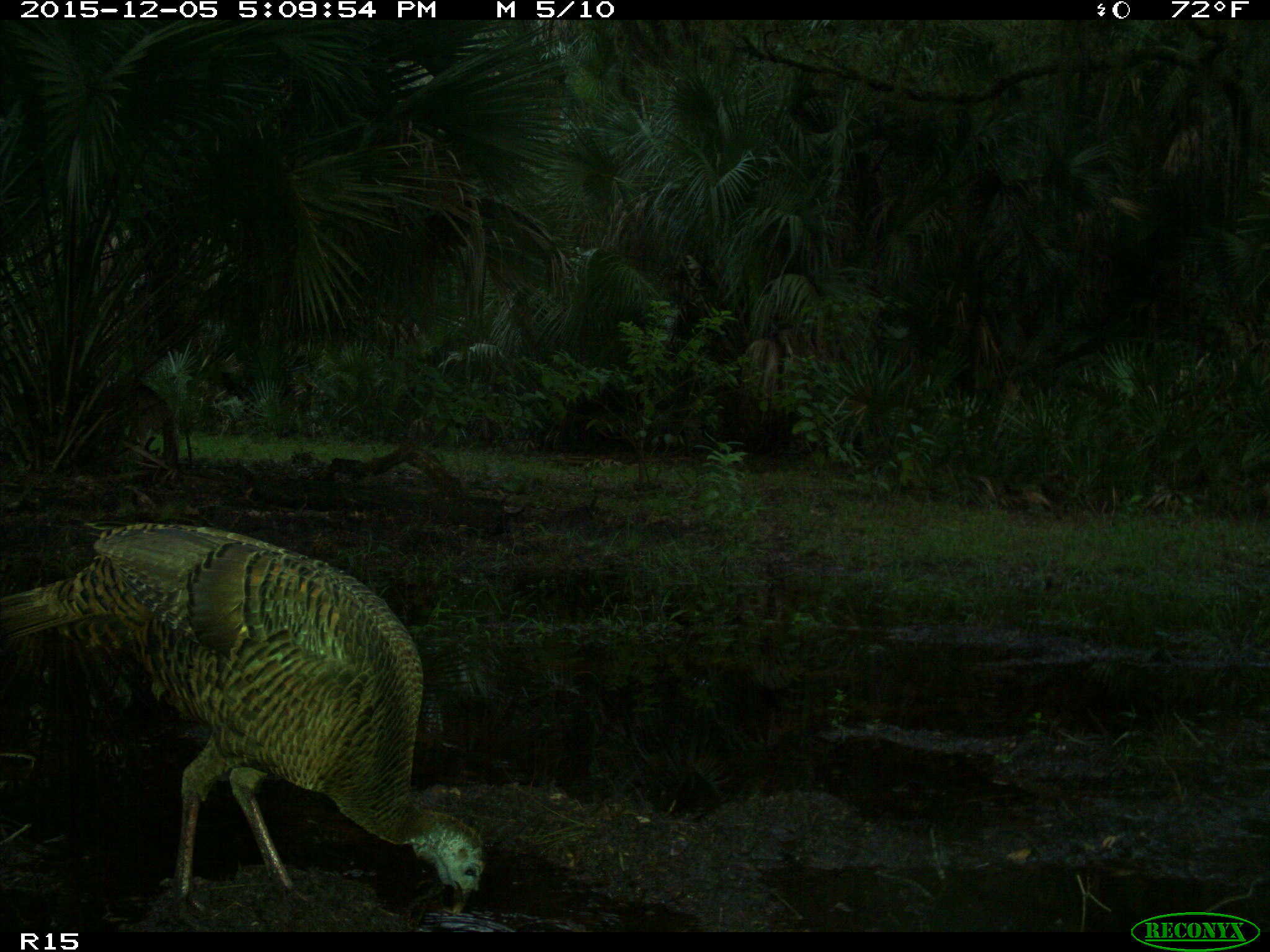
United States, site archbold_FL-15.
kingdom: Animalia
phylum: Chordata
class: Aves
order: Galliformes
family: Phasianidae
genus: Meleagris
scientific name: Meleagris gallopavo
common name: wild turkey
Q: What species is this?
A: Meleagris gallopavo (wild turkey).